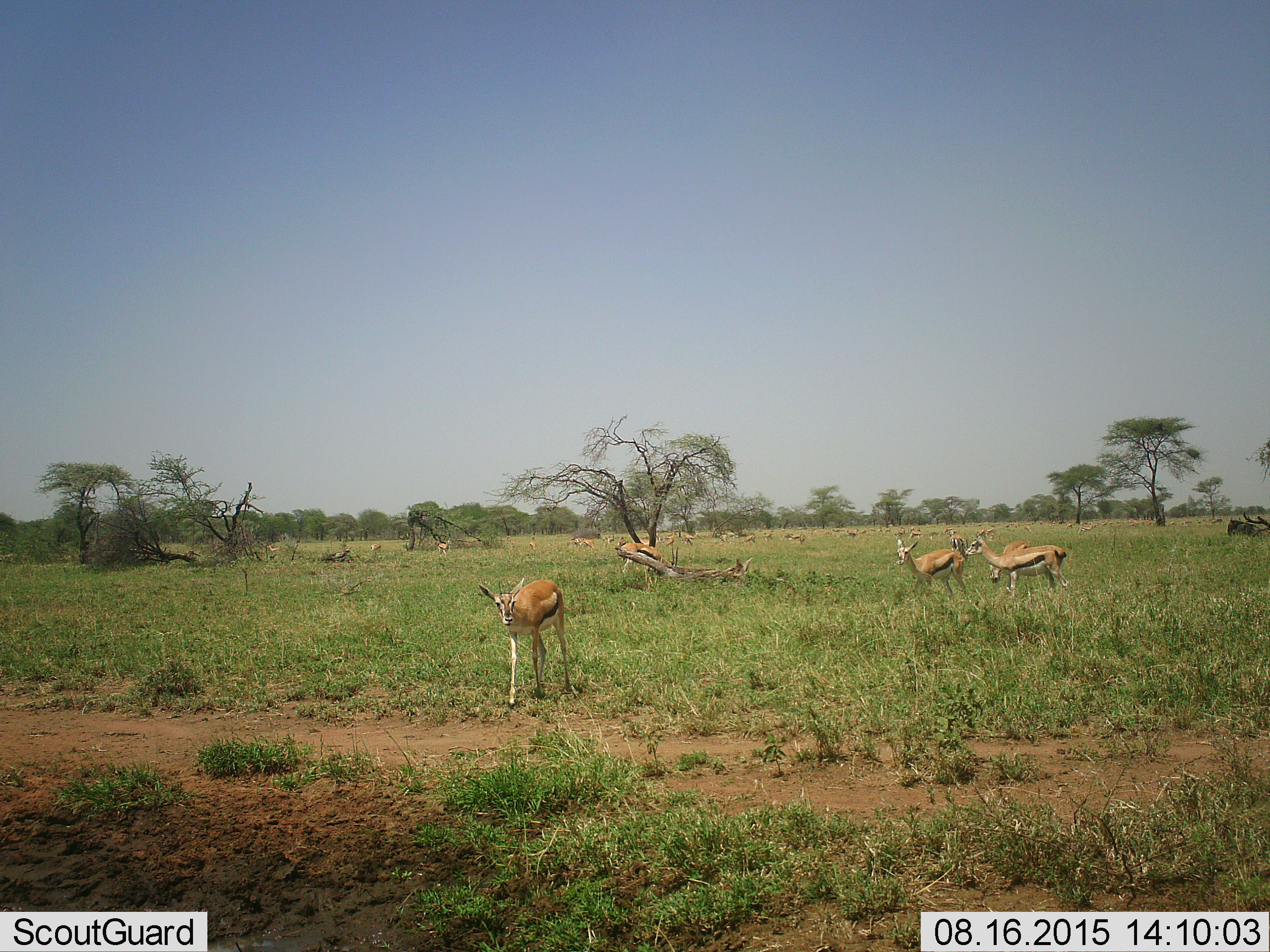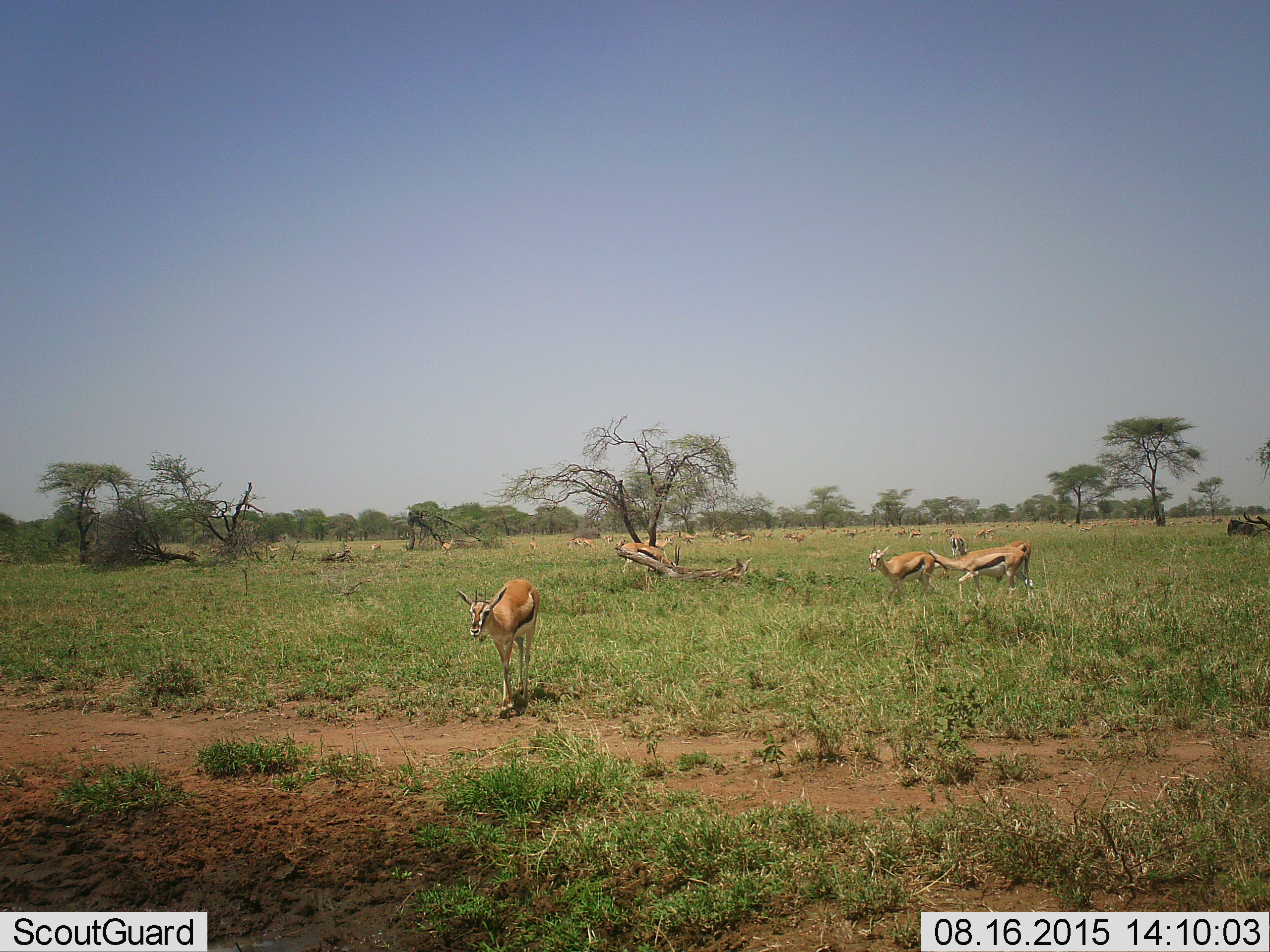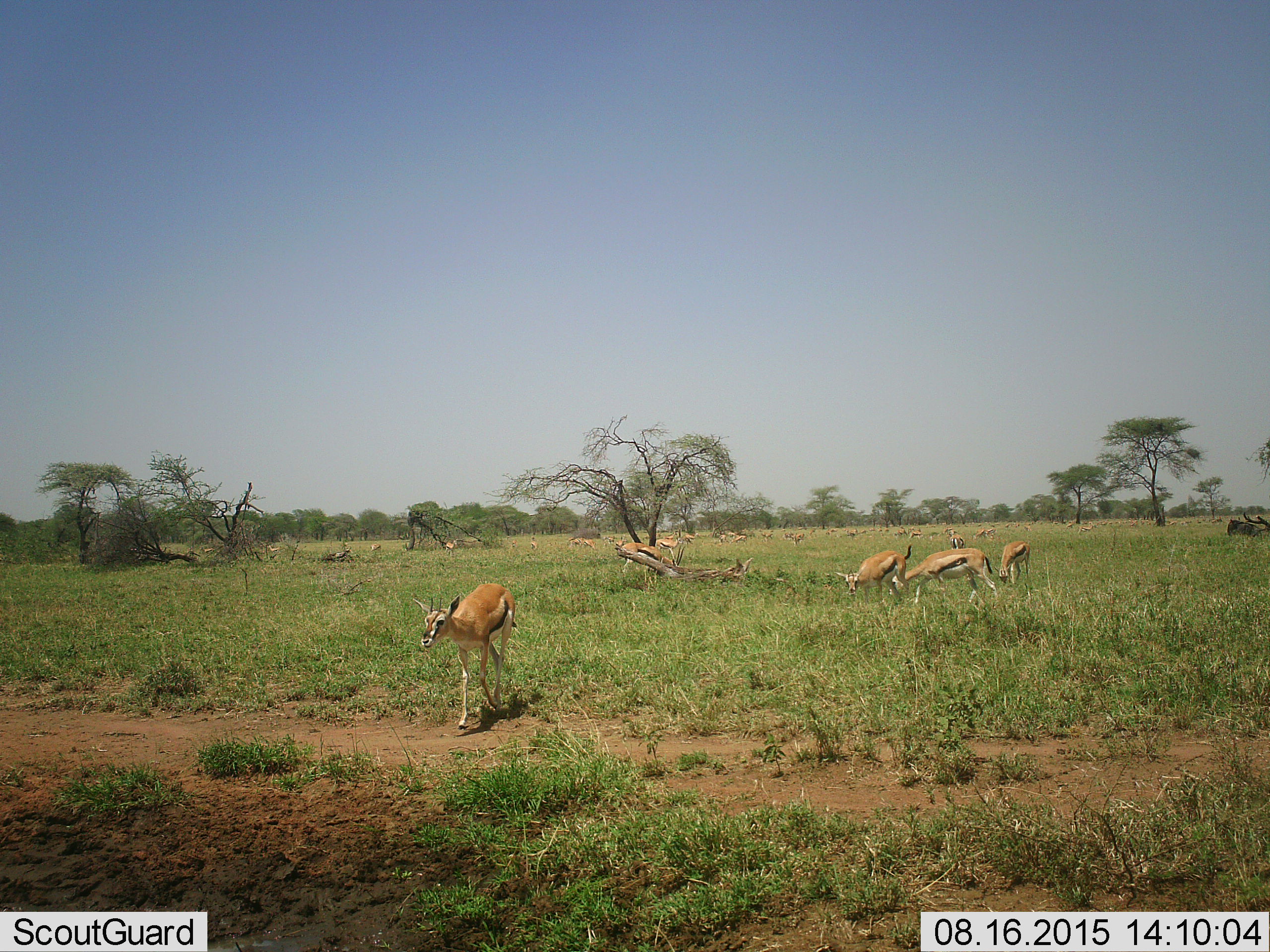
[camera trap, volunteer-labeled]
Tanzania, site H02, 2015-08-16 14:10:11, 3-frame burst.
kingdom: Animalia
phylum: Chordata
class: Mammalia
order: Artiodactyla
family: Bovidae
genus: Eudorcas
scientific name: Eudorcas thomsonii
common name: thomson's gazelle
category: gazellethomsons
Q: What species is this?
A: Gazellethomsons (thomson's gazelle) (Eudorcas thomsonii).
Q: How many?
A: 11-50.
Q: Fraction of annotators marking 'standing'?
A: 90%.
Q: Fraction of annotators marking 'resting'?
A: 30%.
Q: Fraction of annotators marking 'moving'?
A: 60%.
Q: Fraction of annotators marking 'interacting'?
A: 40%.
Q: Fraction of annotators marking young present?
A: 20%.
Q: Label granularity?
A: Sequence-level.